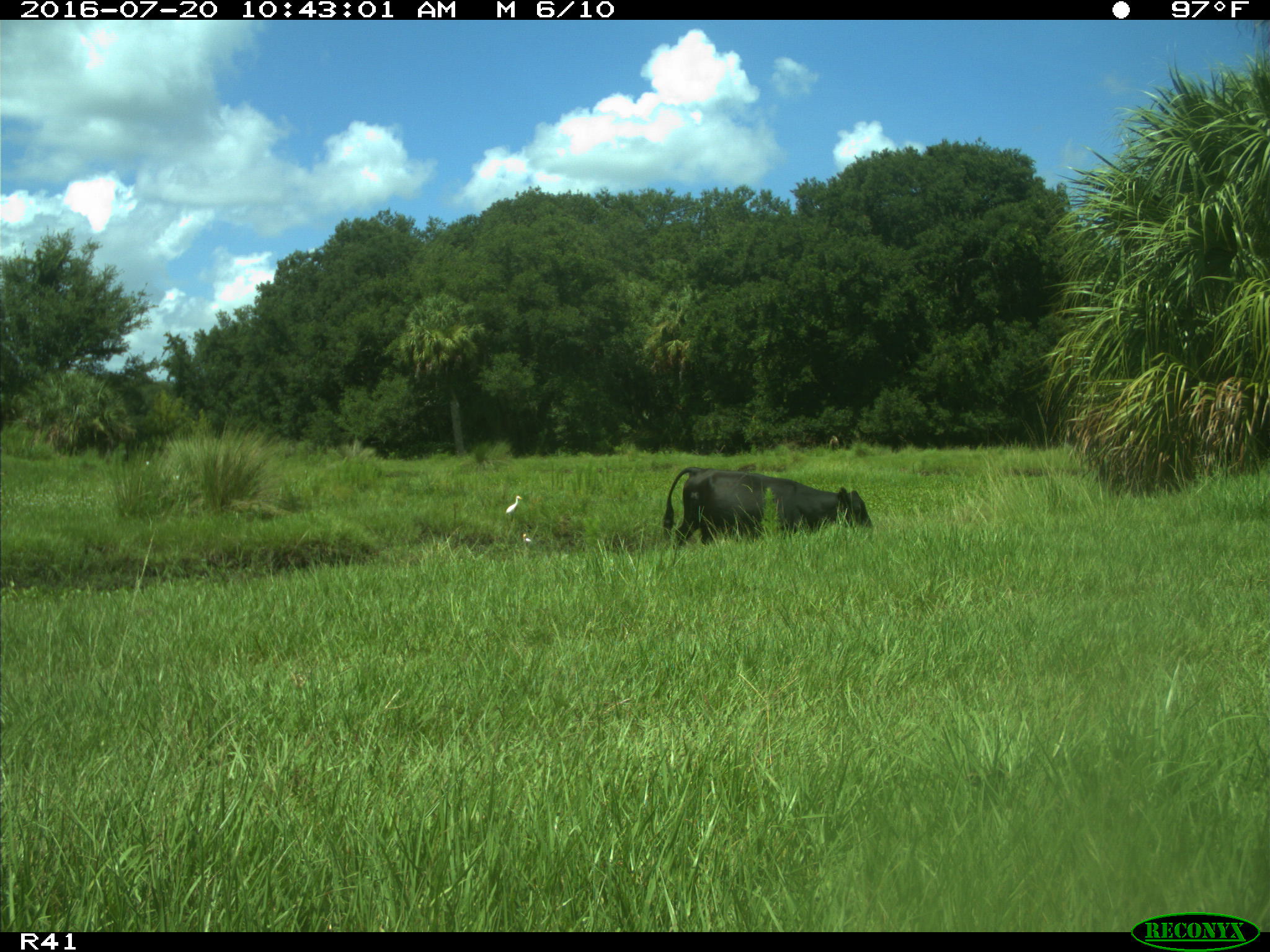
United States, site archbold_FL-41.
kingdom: Animalia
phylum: Chordata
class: Mammalia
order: Artiodactyla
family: Bovidae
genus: Bos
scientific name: Bos taurus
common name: domestic cow